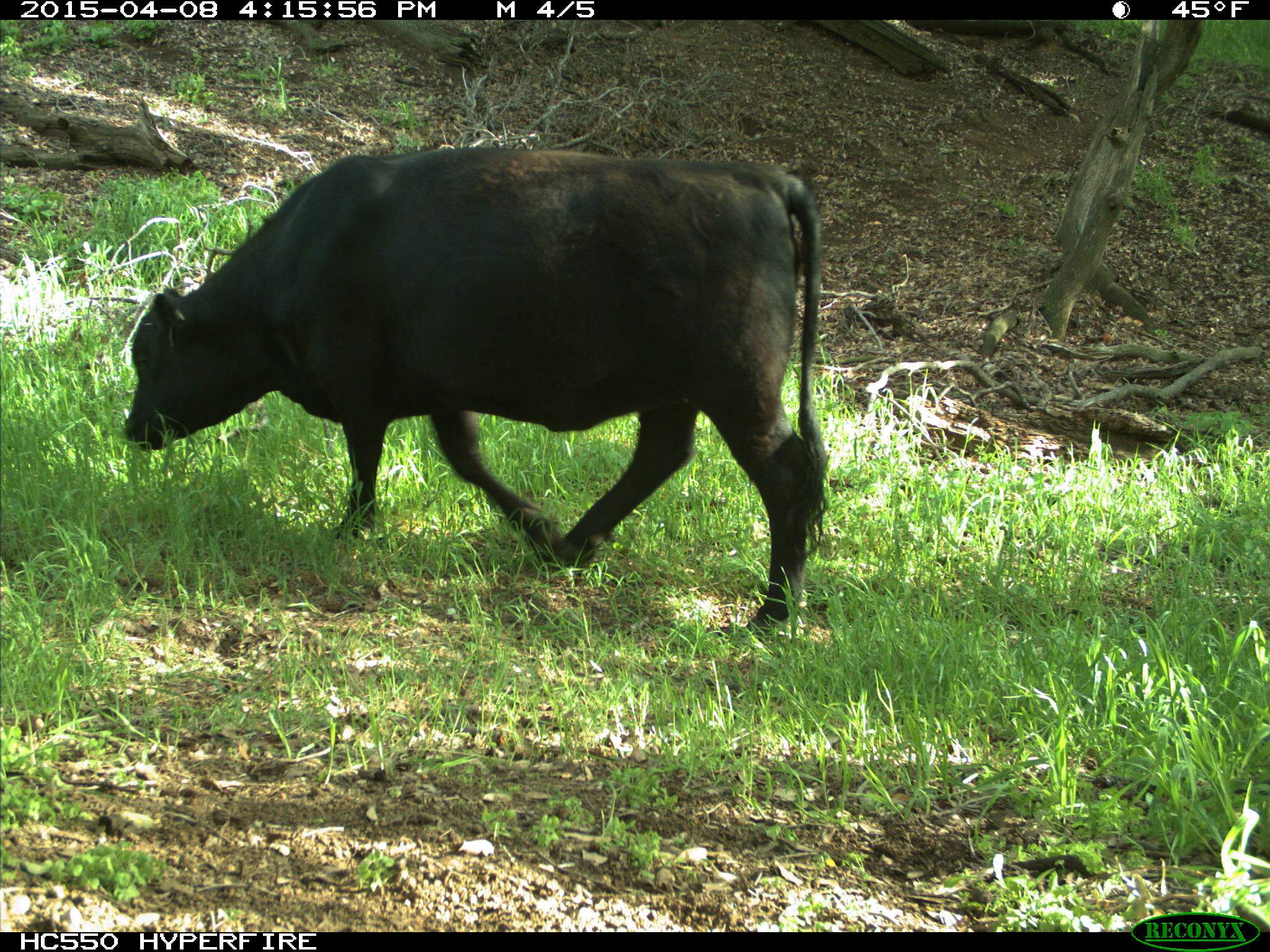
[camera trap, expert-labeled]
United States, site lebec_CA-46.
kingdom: Animalia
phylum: Chordata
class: Mammalia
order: Artiodactyla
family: Bovidae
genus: Bos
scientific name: Bos taurus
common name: domestic cow